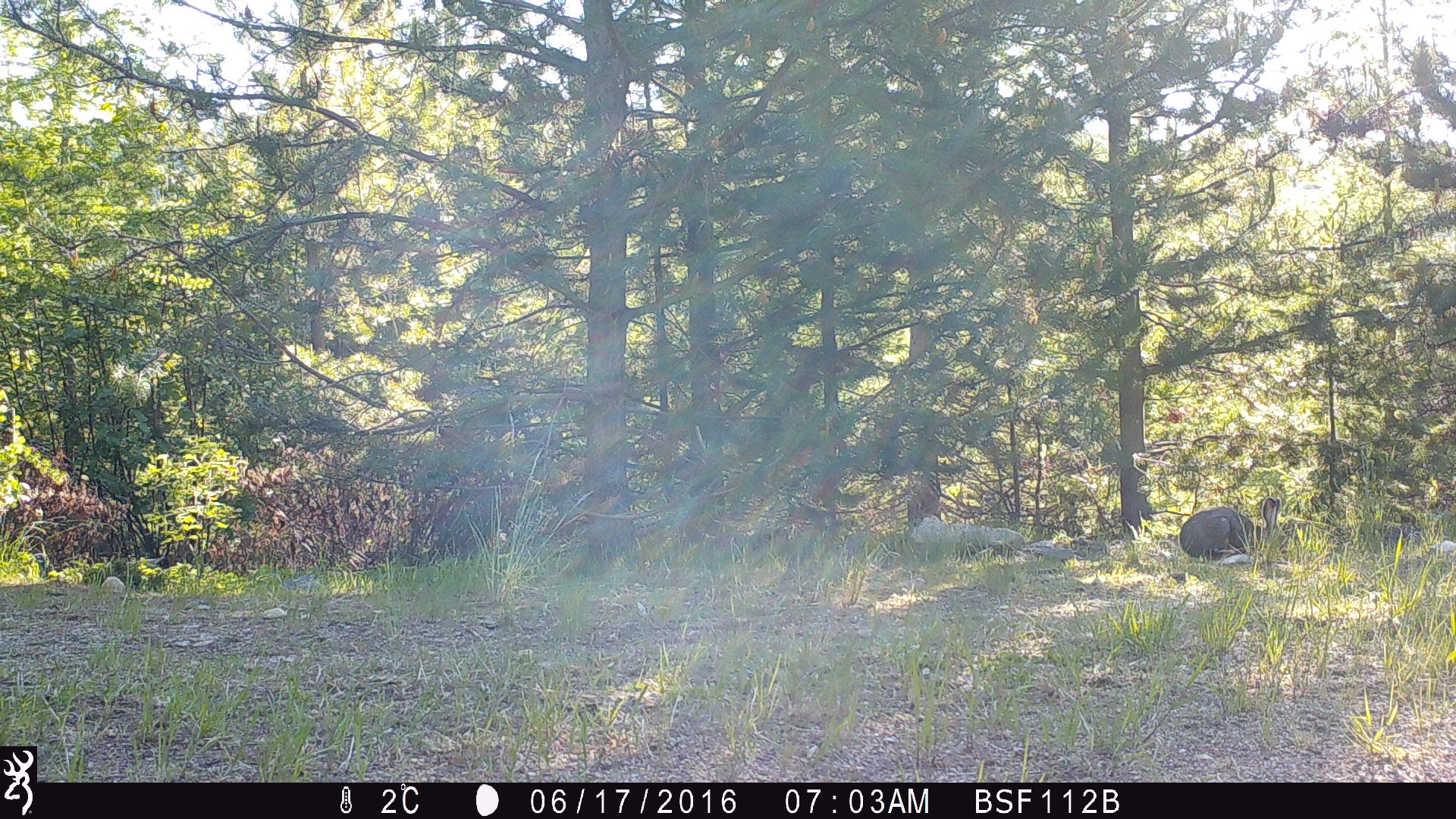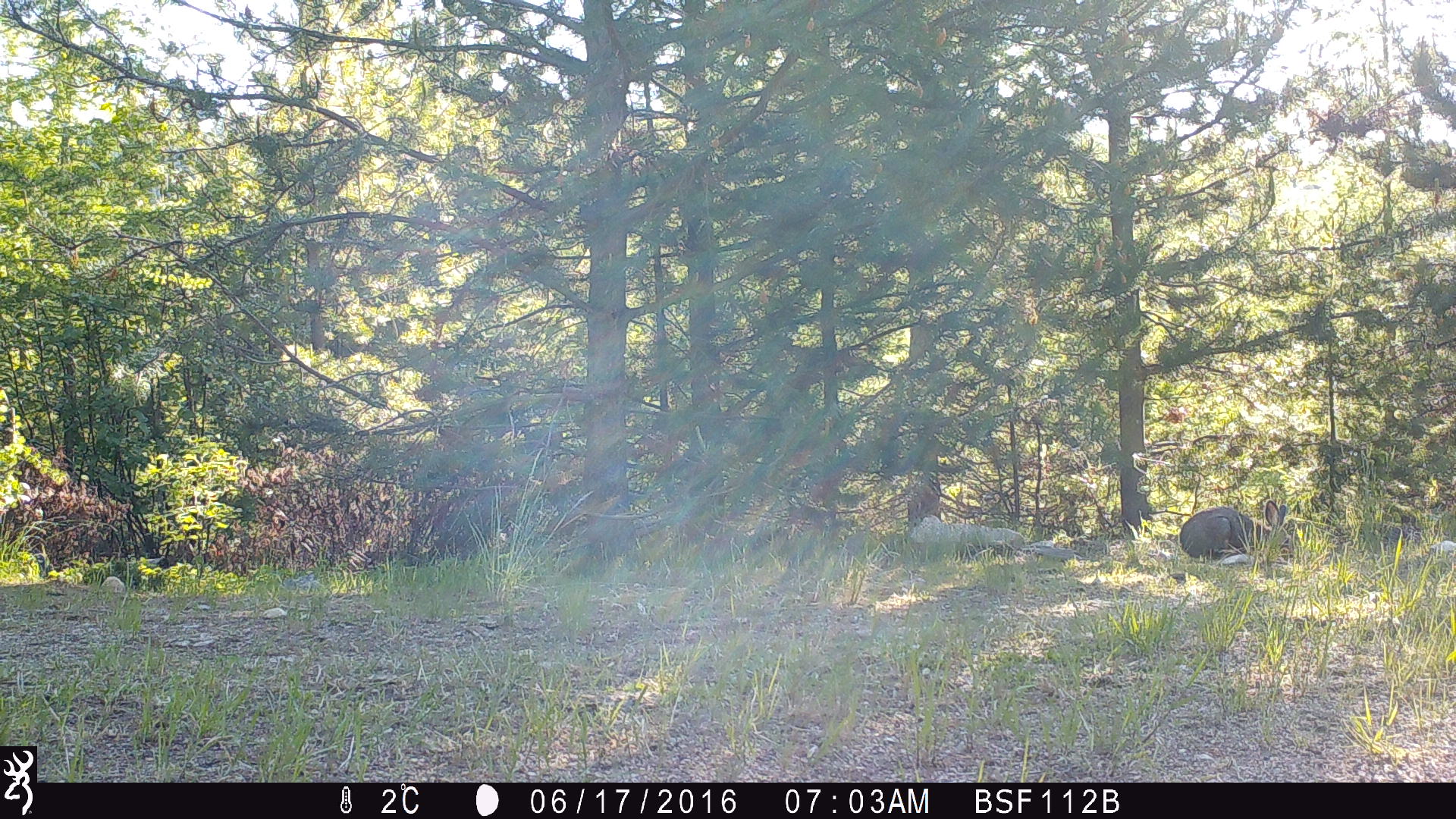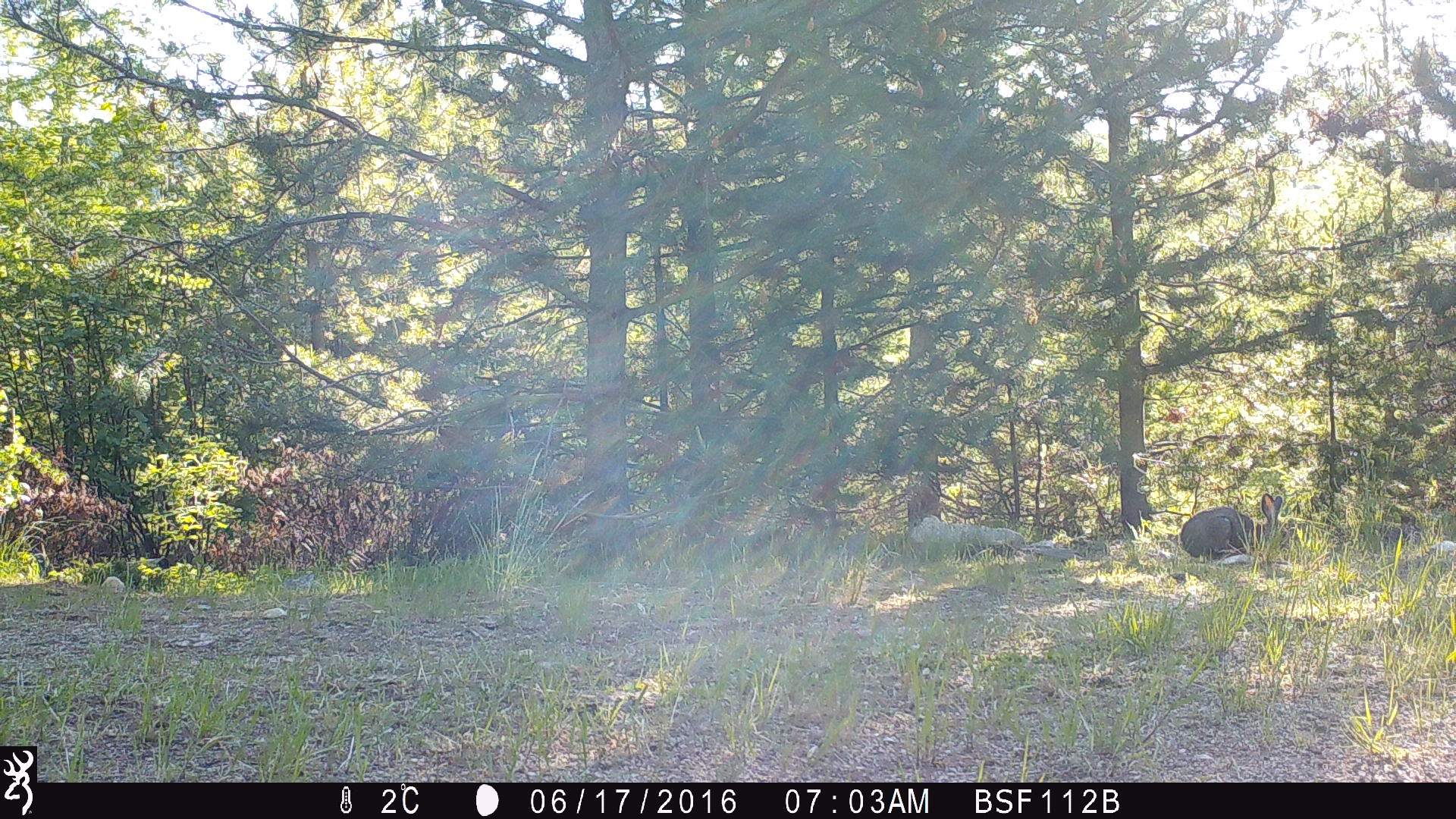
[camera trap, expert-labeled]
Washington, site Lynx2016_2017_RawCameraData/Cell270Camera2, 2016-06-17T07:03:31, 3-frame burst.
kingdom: Animalia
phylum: Chordata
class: Mammalia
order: Lagomorpha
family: Leporidae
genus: Lepus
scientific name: Lepus americanus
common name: snowshoe hare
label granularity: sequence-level